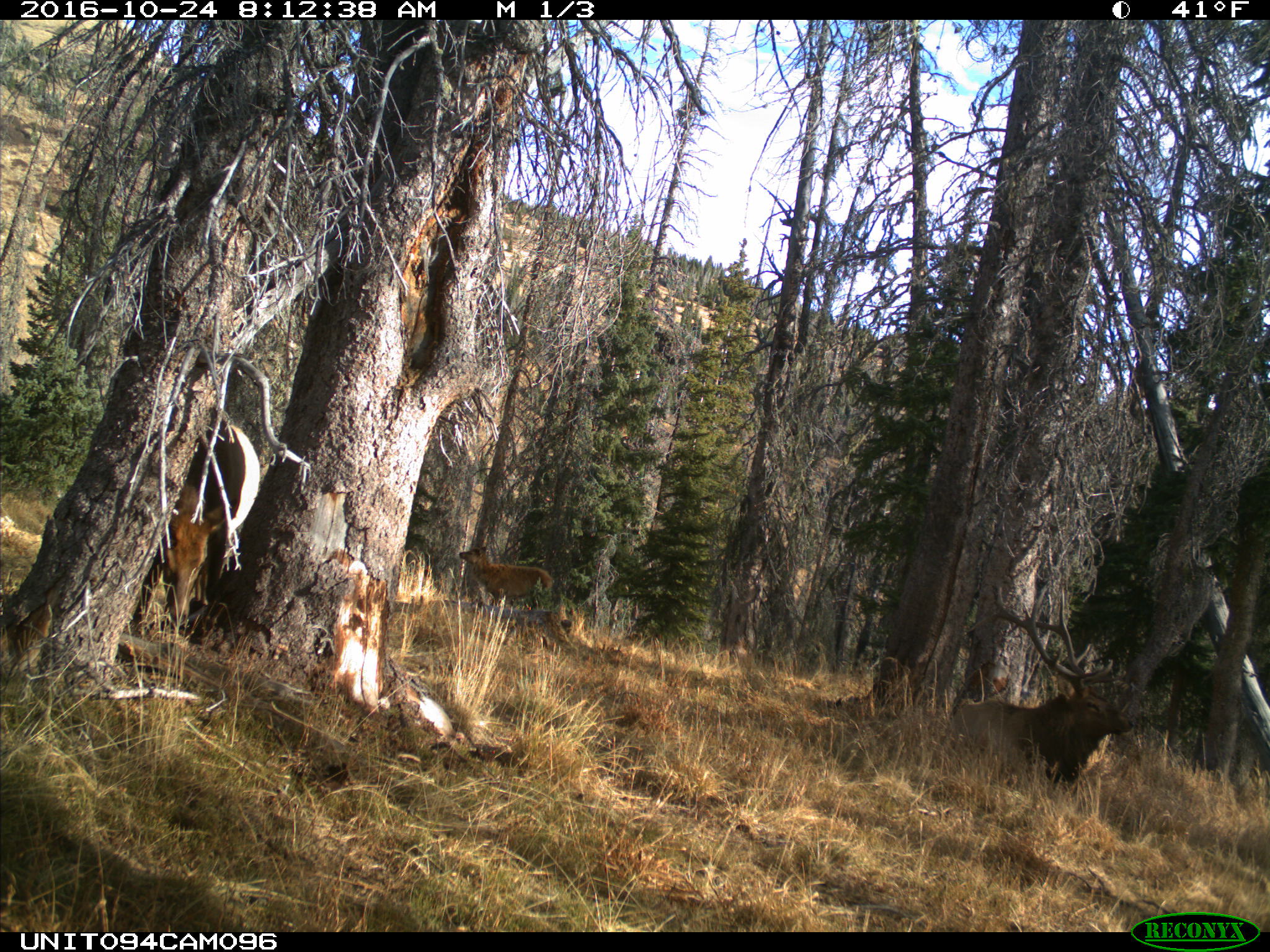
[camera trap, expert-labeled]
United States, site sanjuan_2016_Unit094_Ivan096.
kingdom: Animalia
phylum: Chordata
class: Mammalia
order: Artiodactyla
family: Cervidae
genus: Cervus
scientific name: Cervus elaphus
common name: red deer